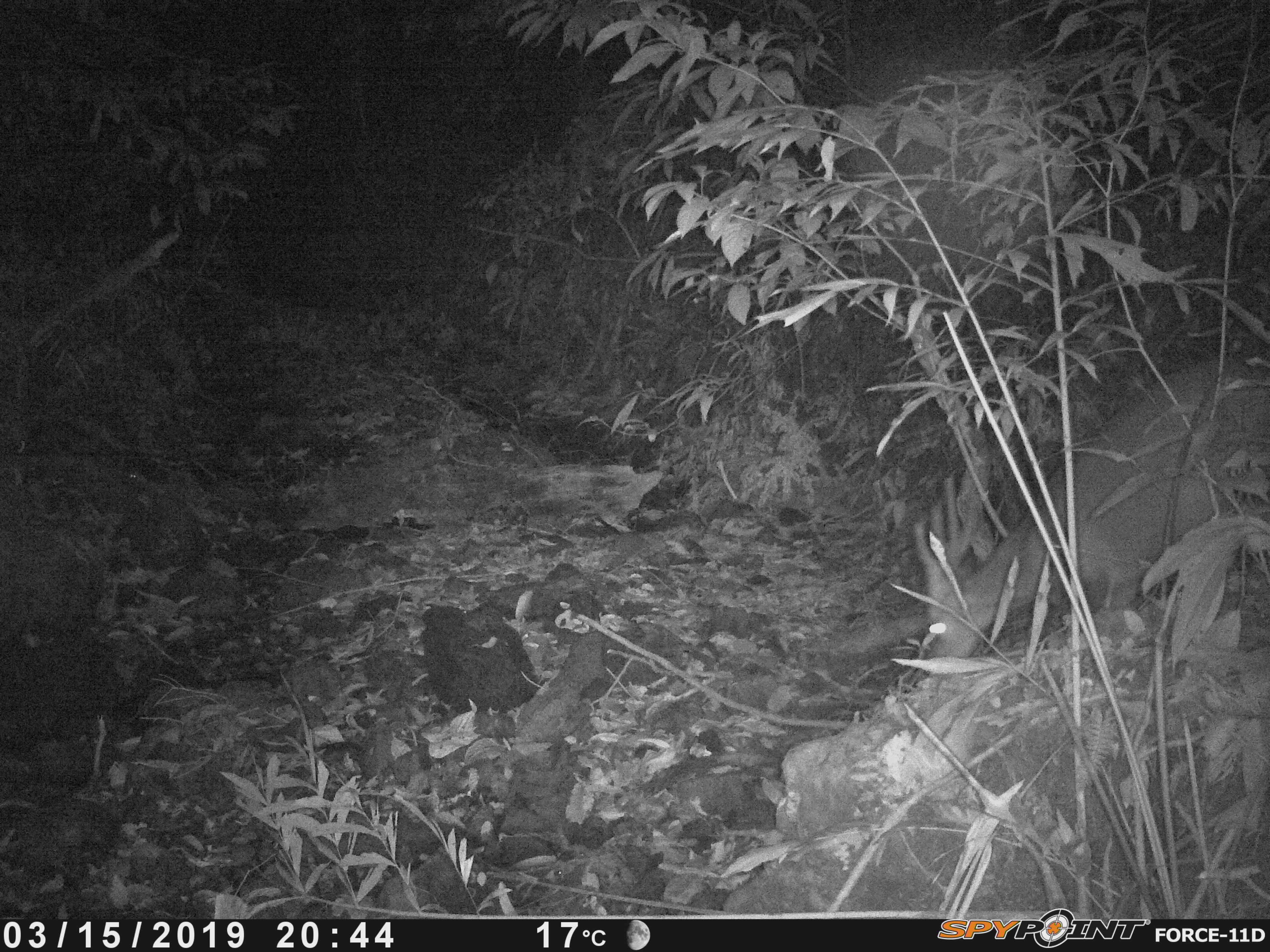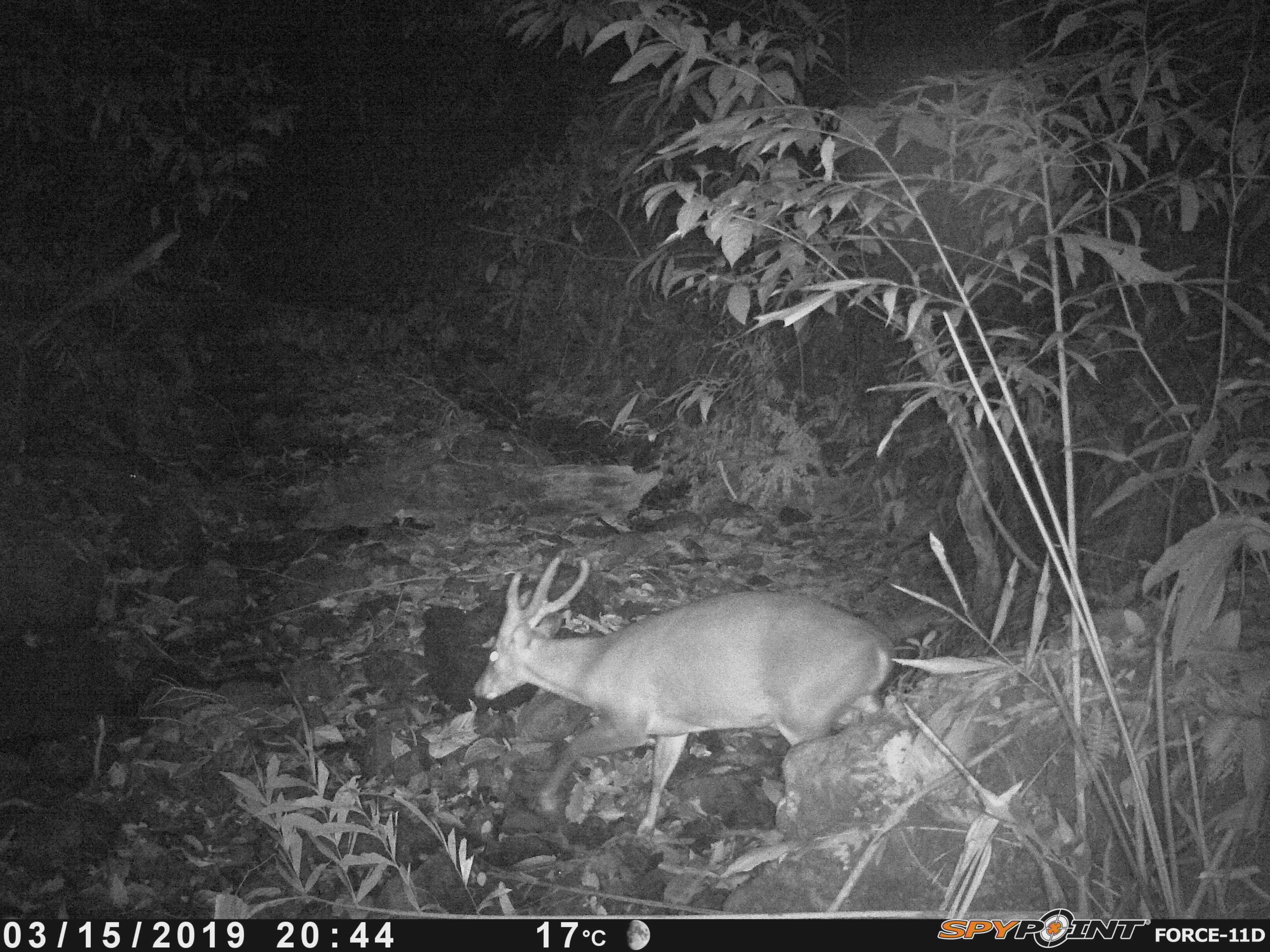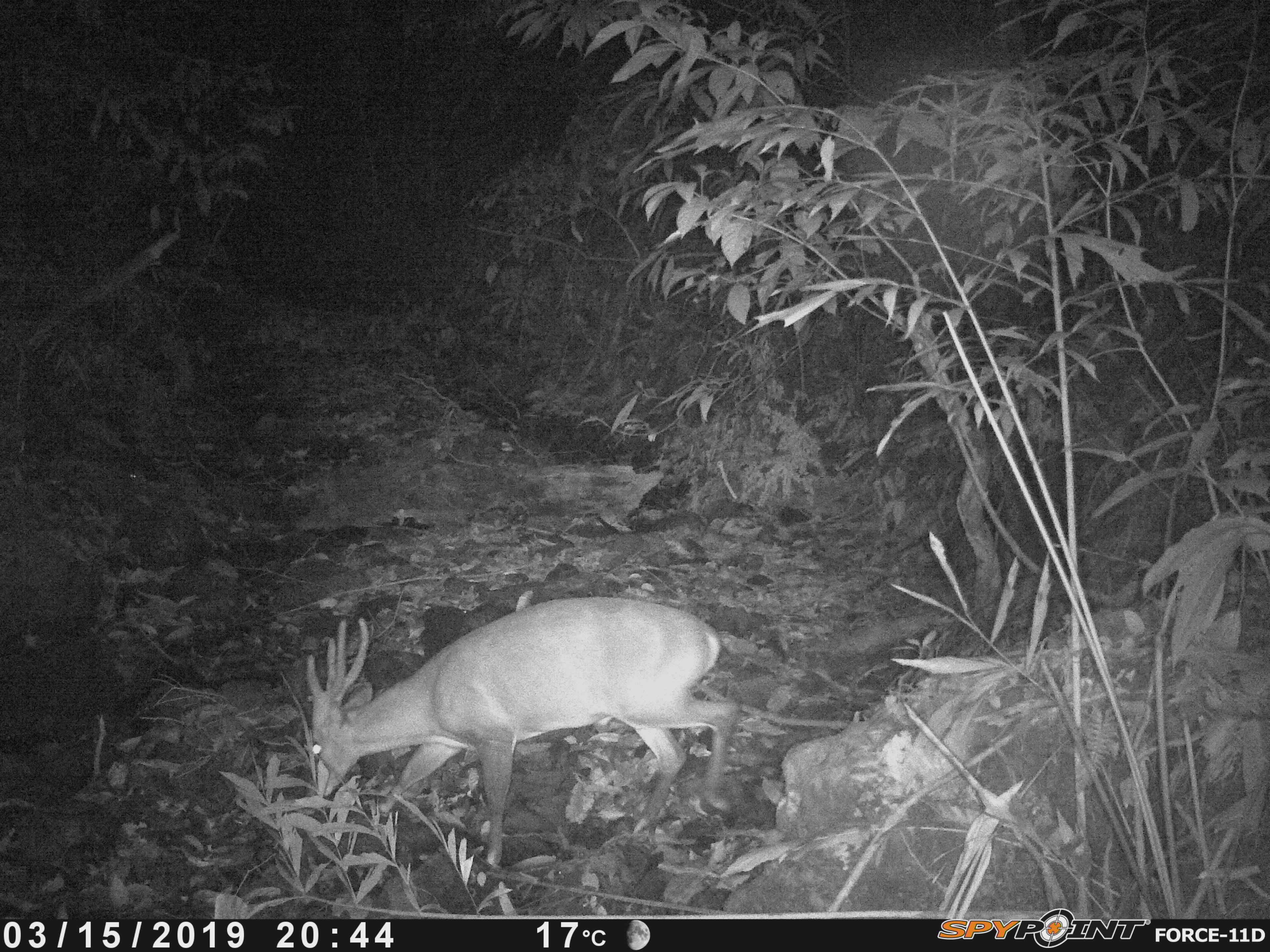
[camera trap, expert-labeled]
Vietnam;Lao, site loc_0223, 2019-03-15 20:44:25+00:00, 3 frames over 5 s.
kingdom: Animalia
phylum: Chordata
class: Mammalia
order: Artiodactyla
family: Cervidae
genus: Muntiacus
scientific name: Muntiacus vuquangensis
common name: large-antlered muntjac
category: large antlered muntjac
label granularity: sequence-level